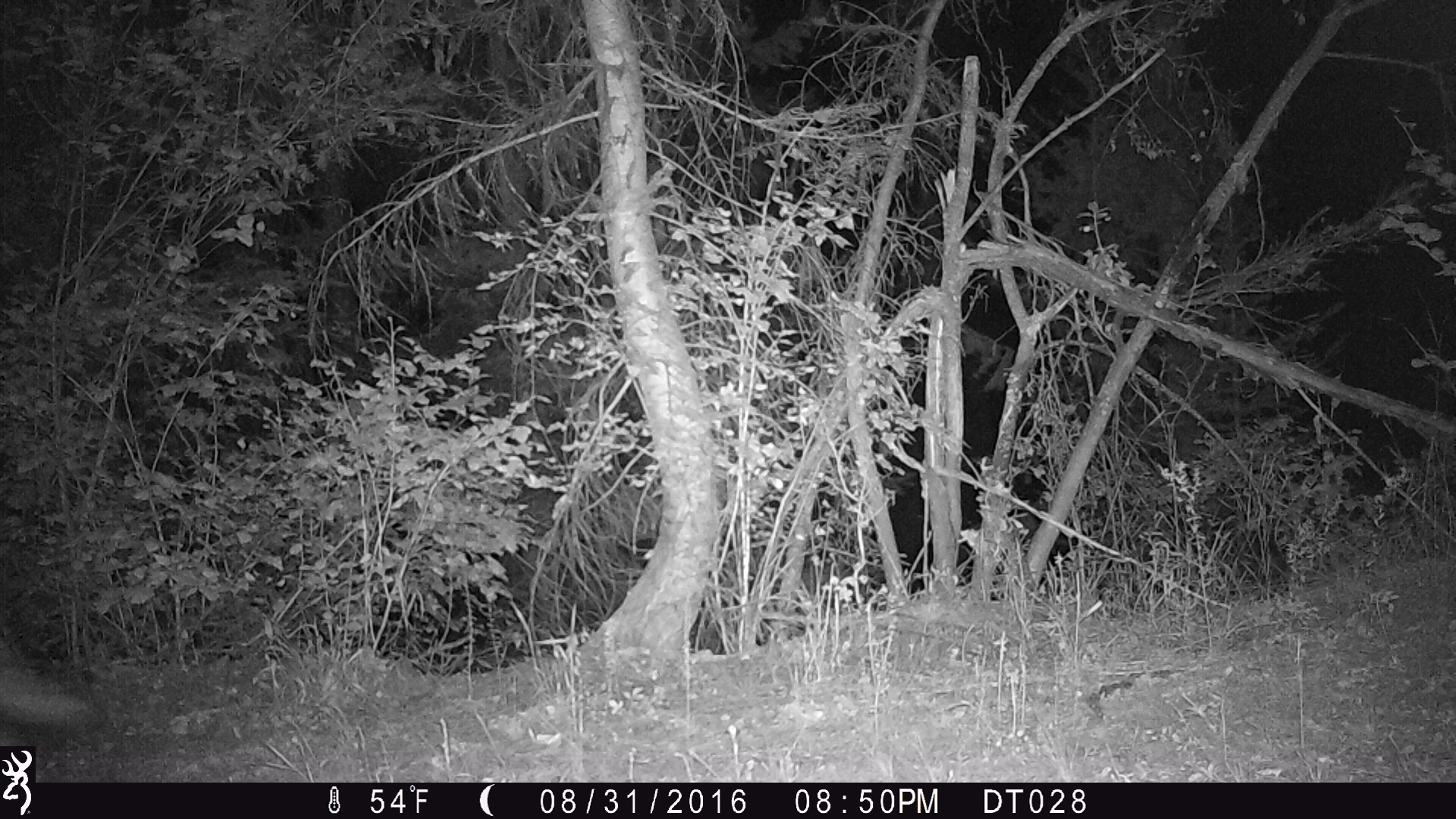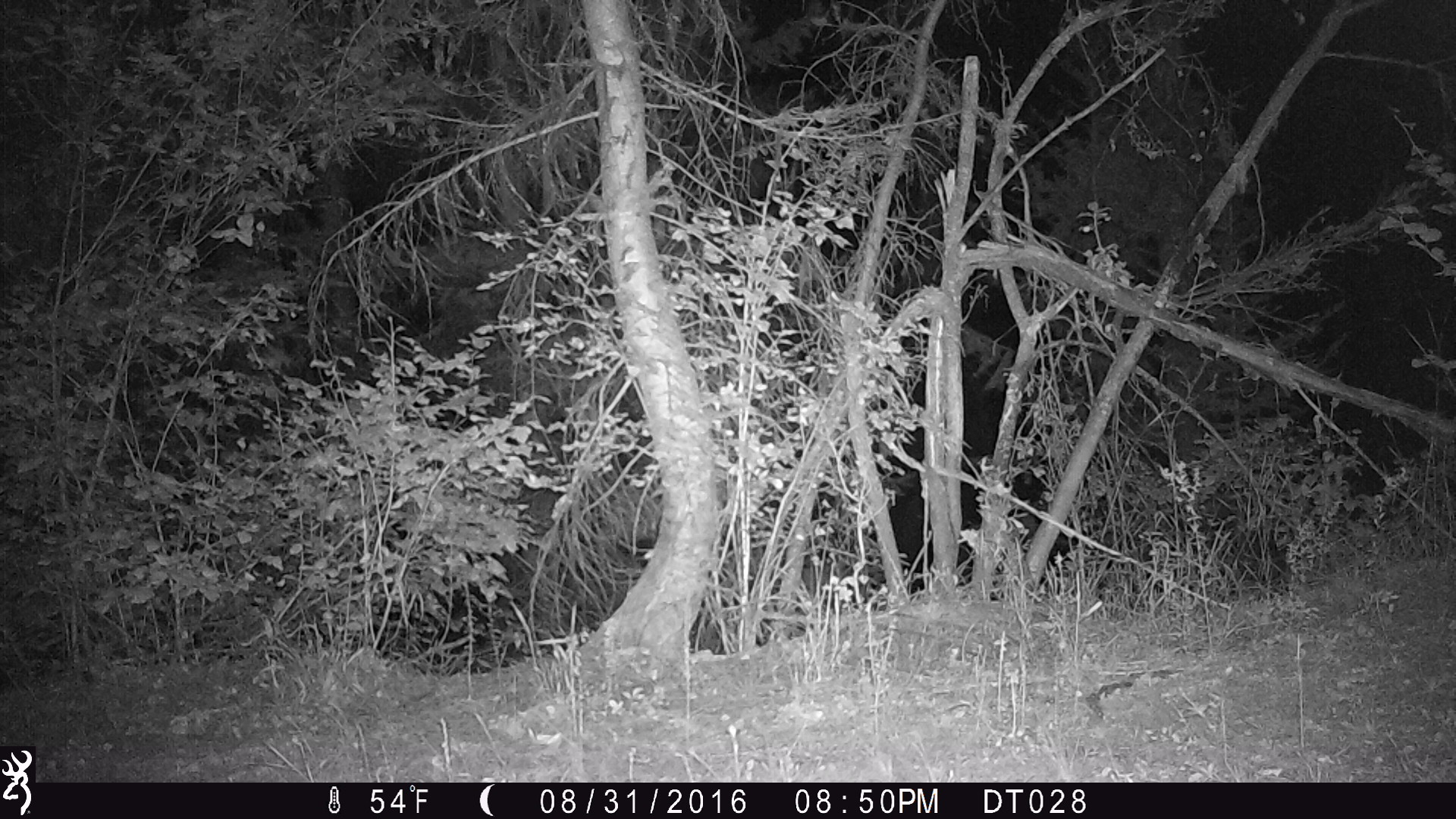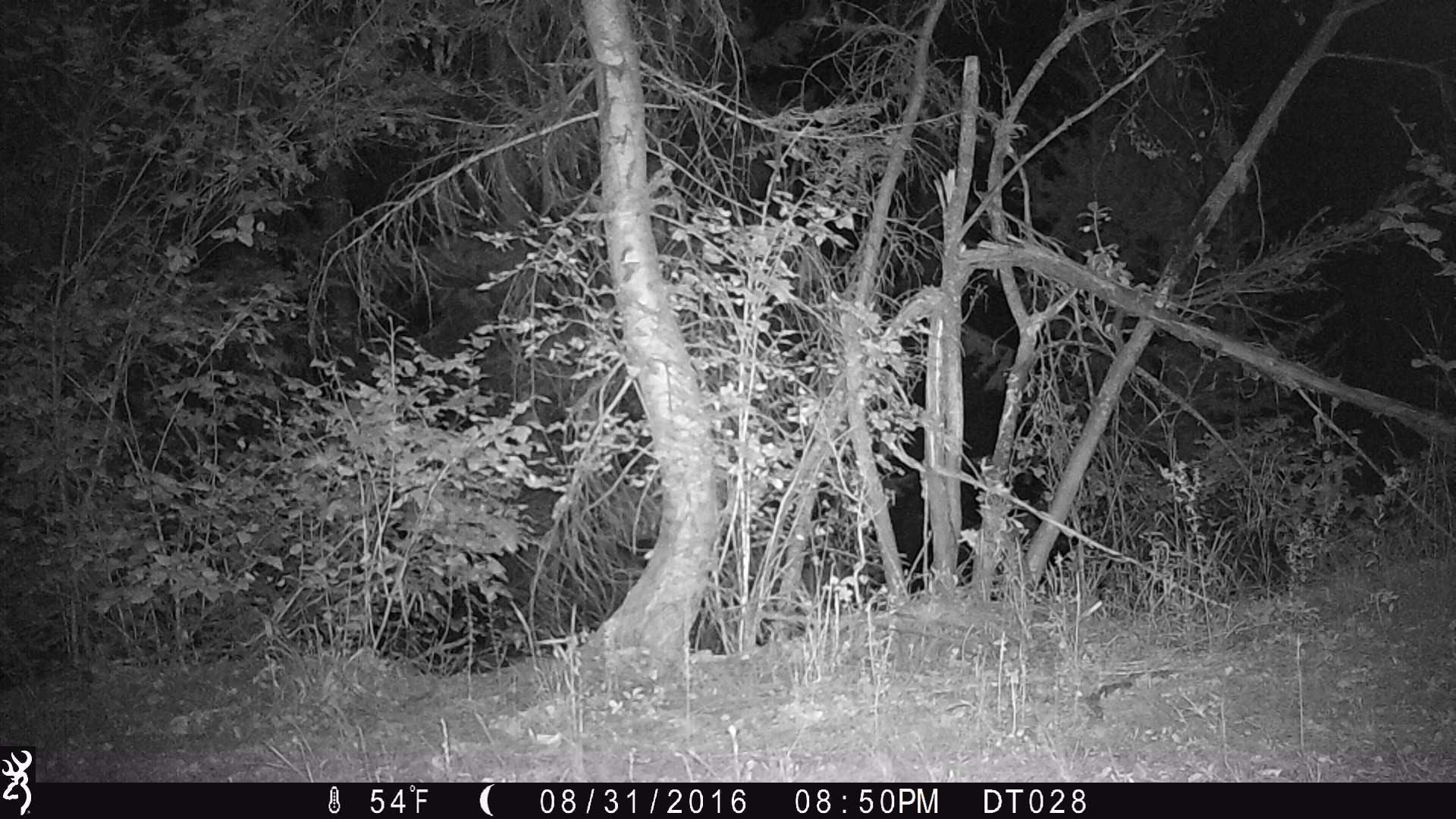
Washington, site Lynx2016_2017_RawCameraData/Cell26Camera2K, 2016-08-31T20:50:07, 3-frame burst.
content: unidentified animal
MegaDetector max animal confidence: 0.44